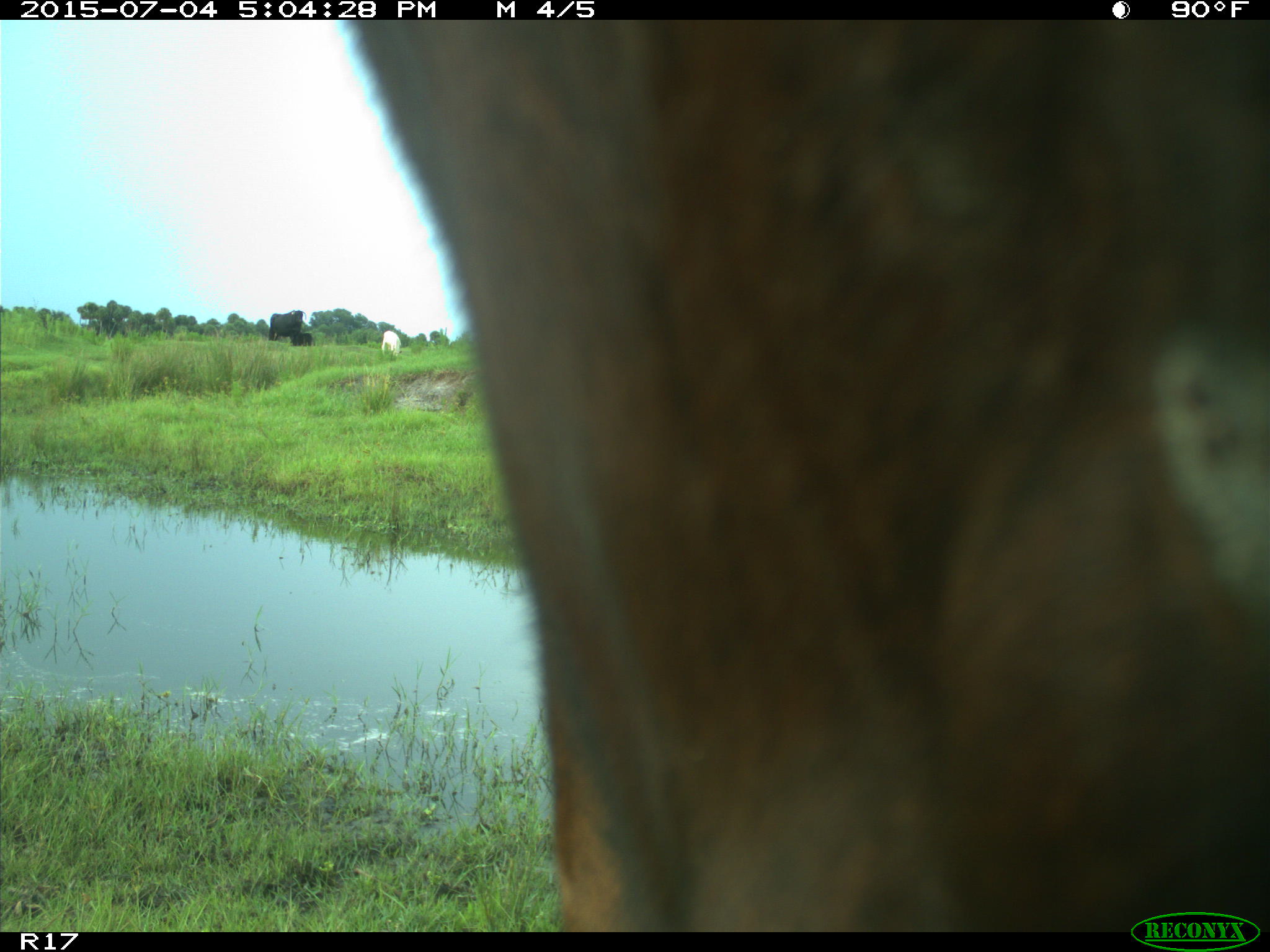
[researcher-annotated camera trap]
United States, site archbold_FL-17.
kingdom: Animalia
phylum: Chordata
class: Mammalia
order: Artiodactyla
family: Bovidae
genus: Bos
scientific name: Bos taurus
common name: domestic cow